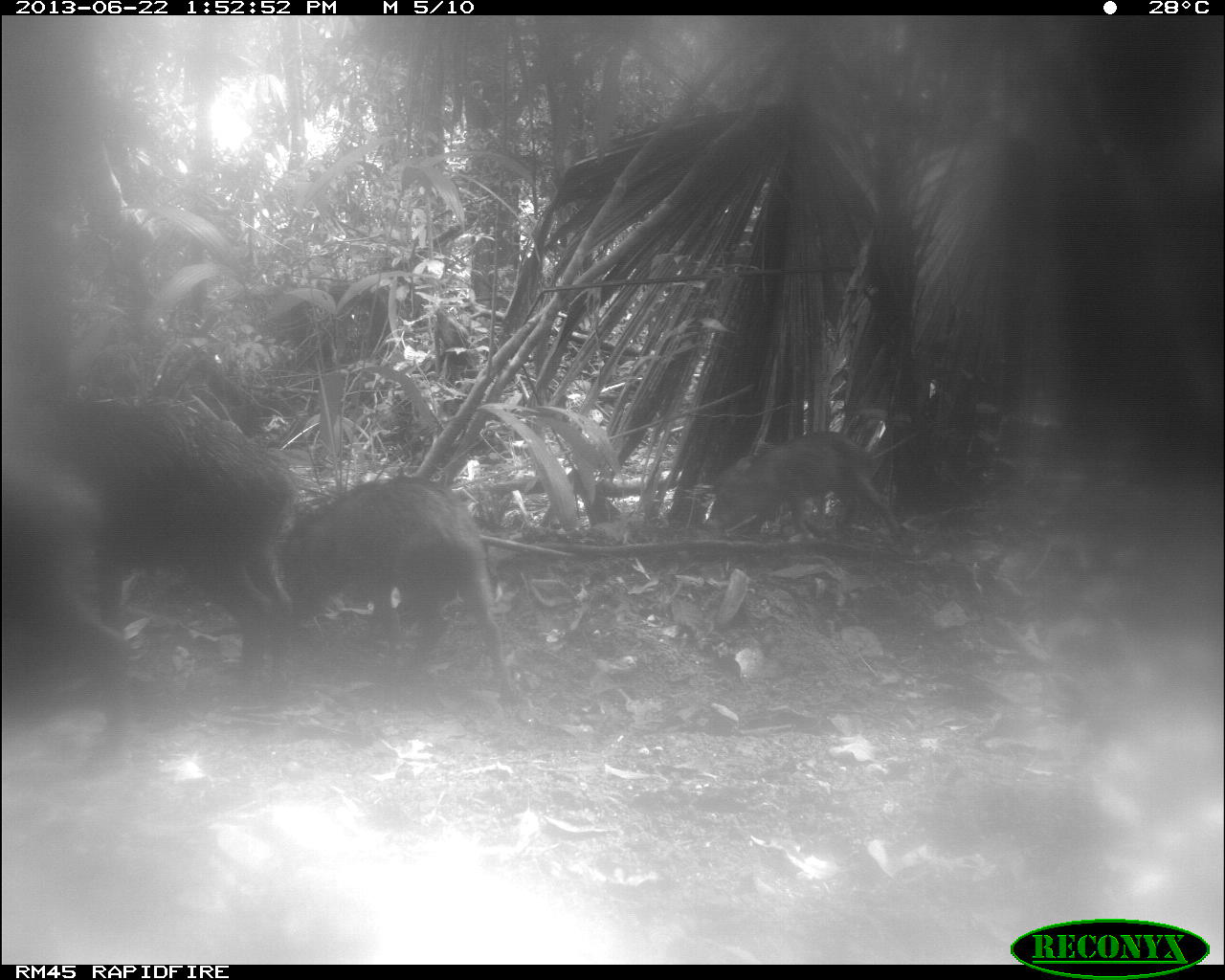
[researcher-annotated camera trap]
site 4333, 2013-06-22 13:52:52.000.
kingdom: Animalia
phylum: Chordata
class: Mammalia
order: Artiodactyla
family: Tayassuidae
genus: Tayassu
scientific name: Tayassu pecari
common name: white-lipped peccary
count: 3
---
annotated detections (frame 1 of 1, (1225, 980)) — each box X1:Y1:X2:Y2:
tayassu pecari: 30:397:293:683; 279:476:516:707; 0:416:134:755; 713:431:905:545